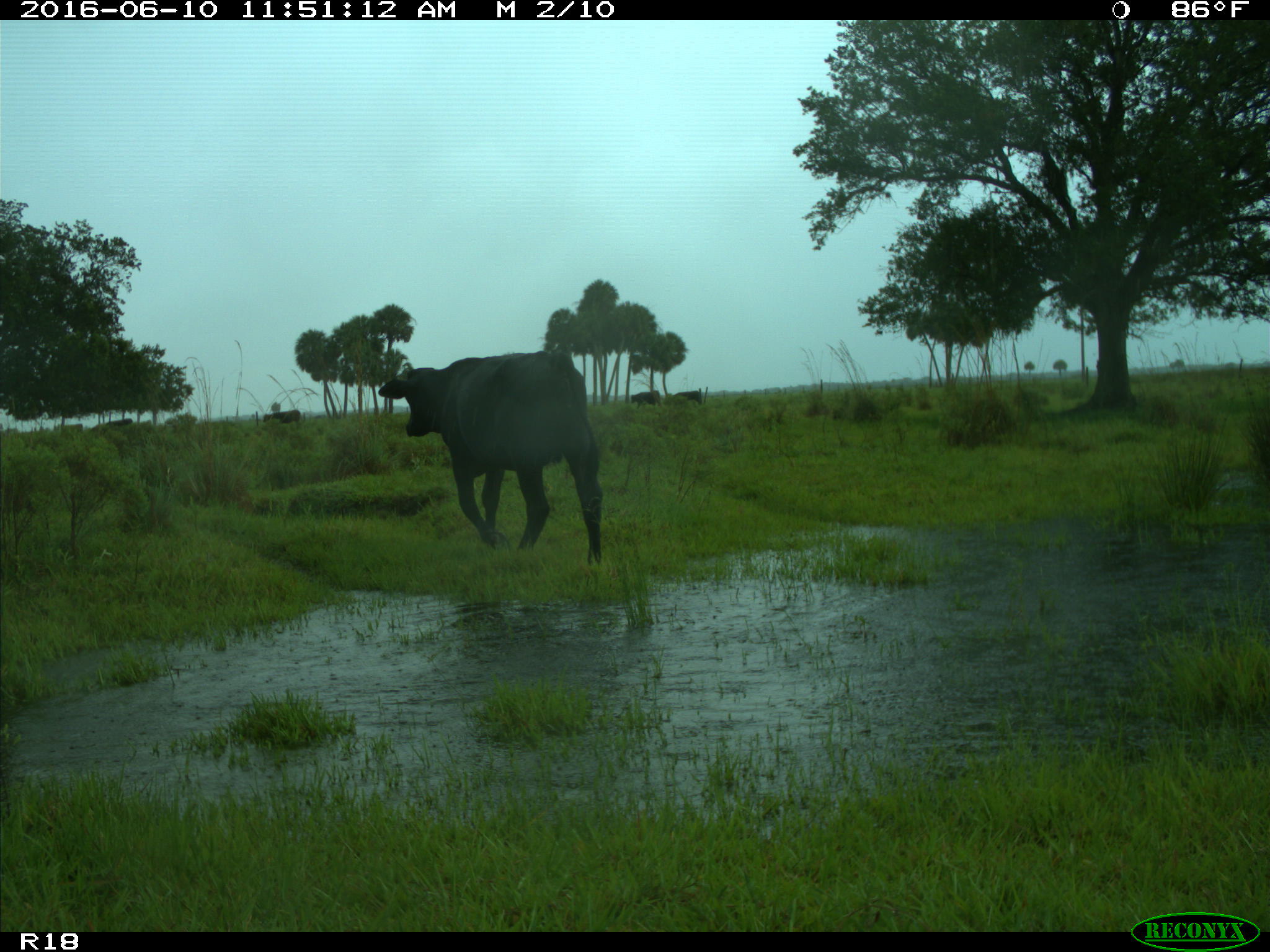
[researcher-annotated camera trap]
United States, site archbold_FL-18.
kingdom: Animalia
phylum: Chordata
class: Mammalia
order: Artiodactyla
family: Bovidae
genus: Bos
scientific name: Bos taurus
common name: domestic cow